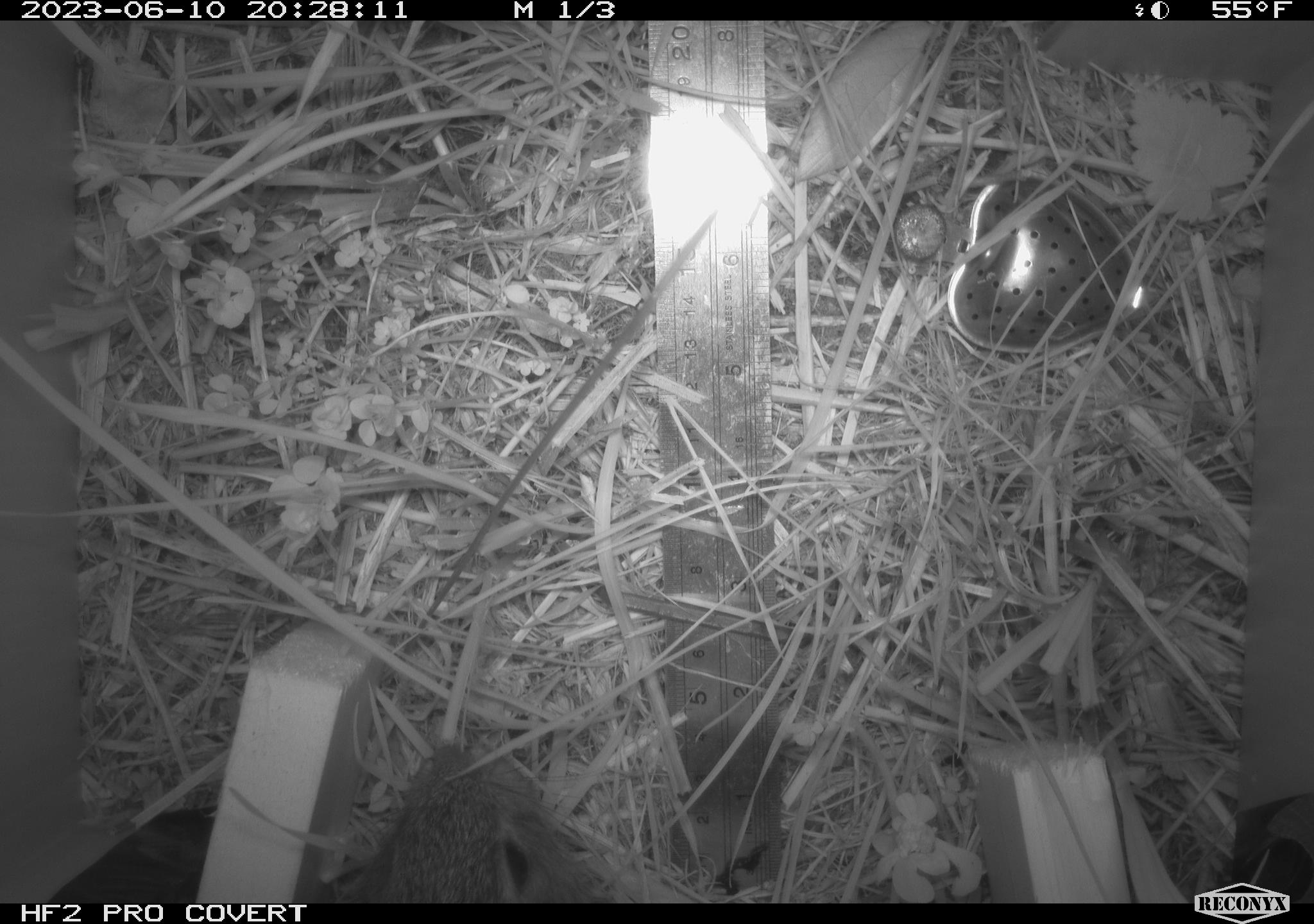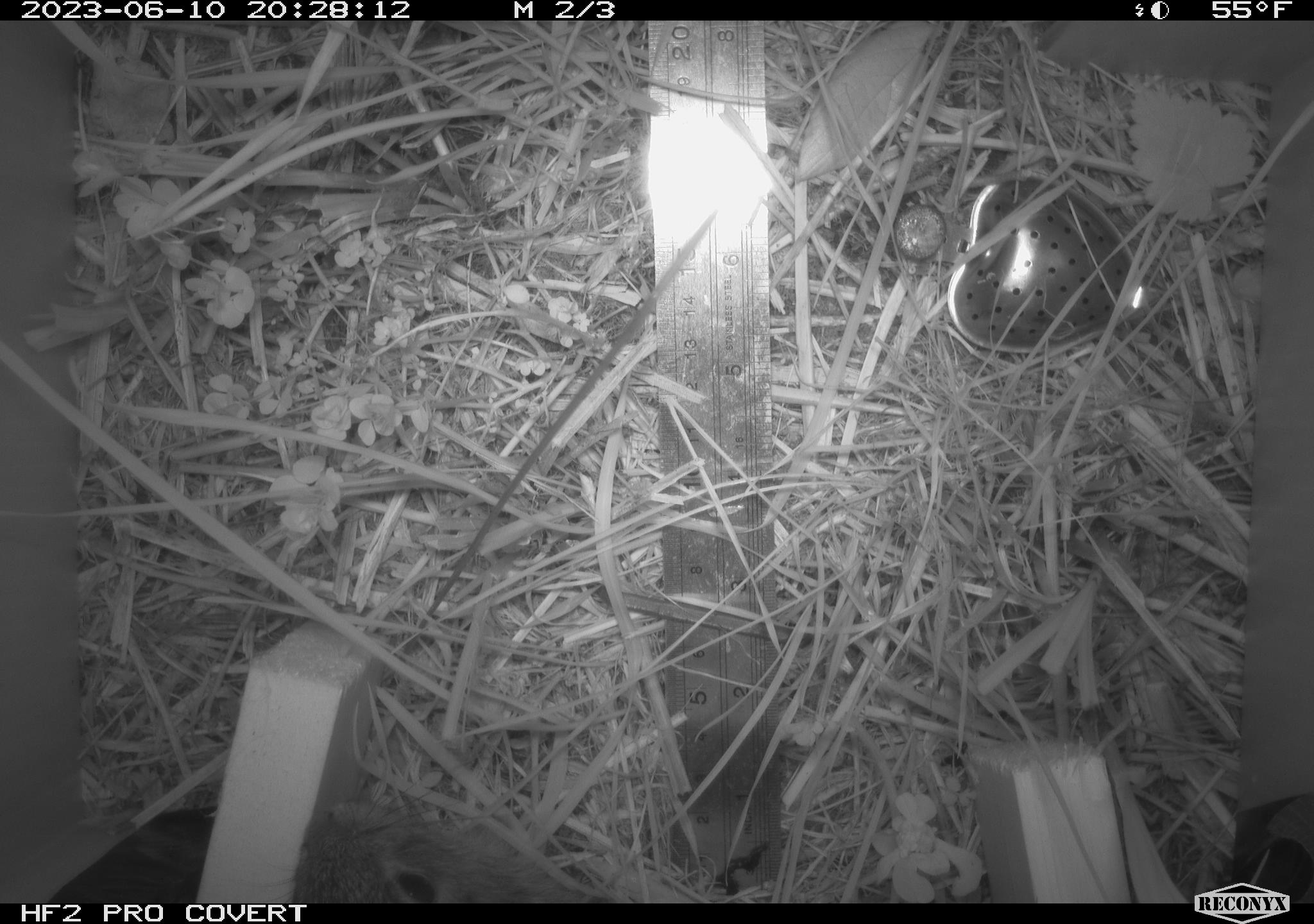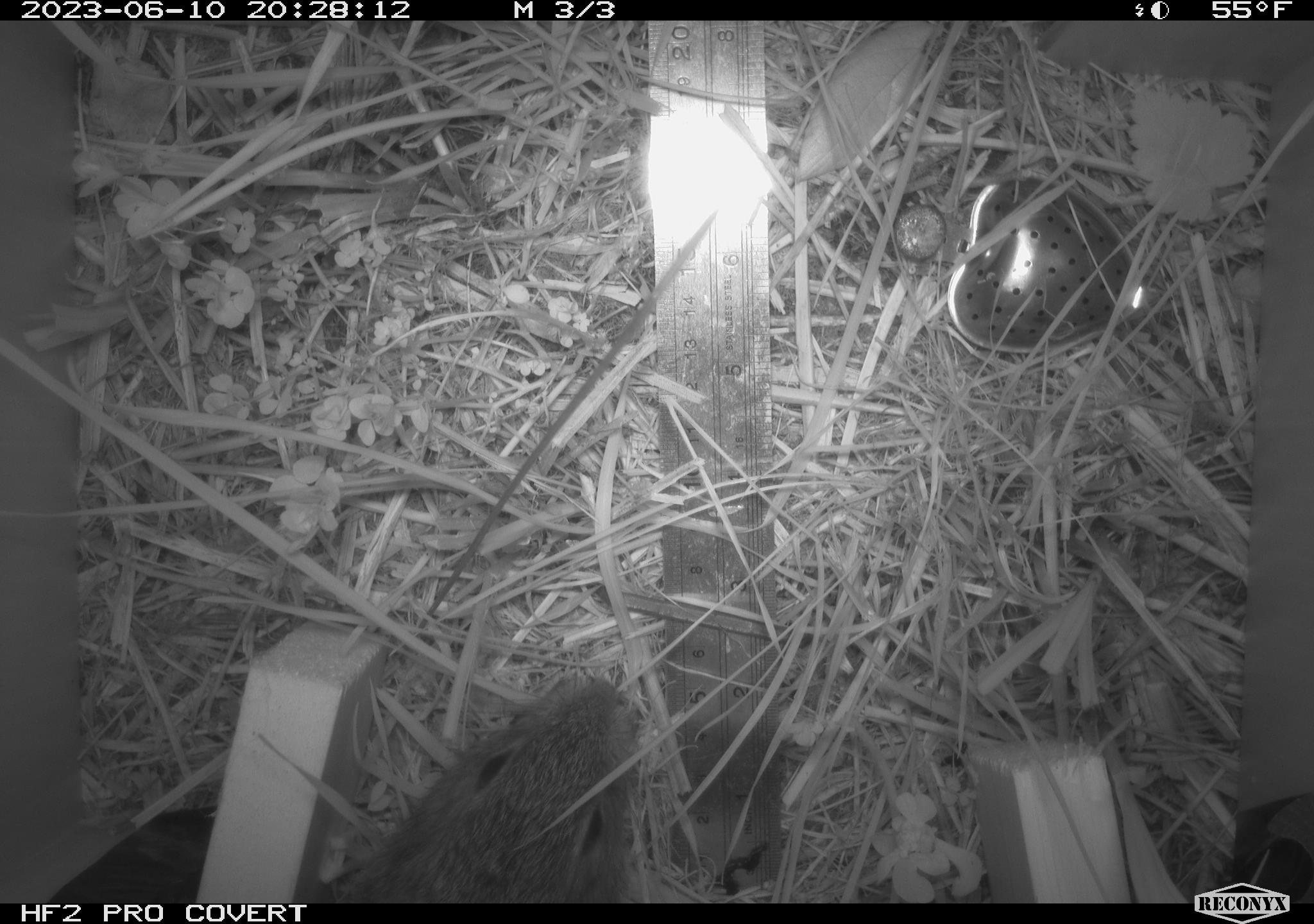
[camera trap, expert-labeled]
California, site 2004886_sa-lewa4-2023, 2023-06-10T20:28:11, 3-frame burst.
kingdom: Animalia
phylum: Chordata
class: Mammalia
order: Lagomorpha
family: Leporidae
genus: Sylvilagus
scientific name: Sylvilagus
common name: cottontail rabbits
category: sylvilagus species